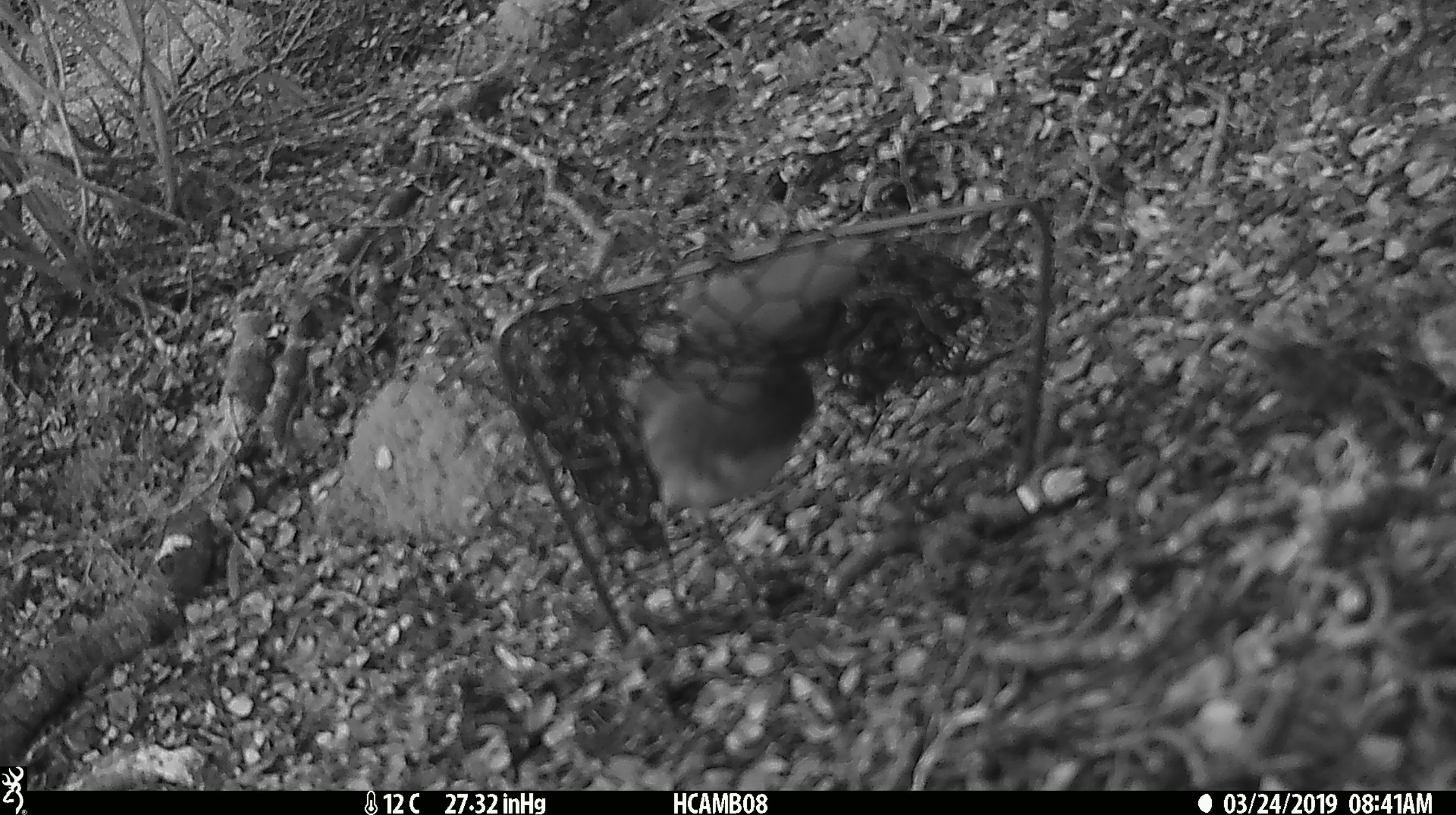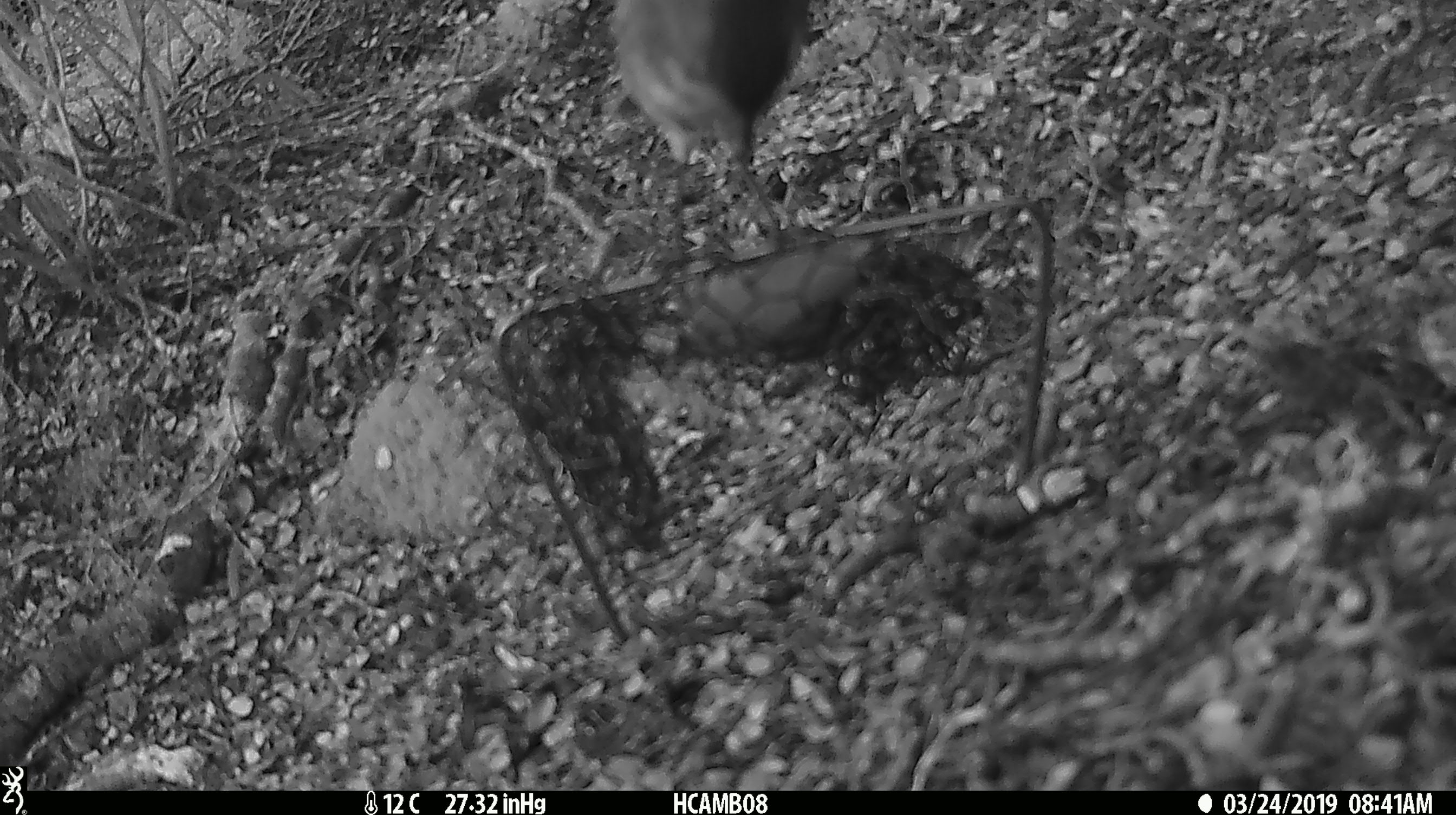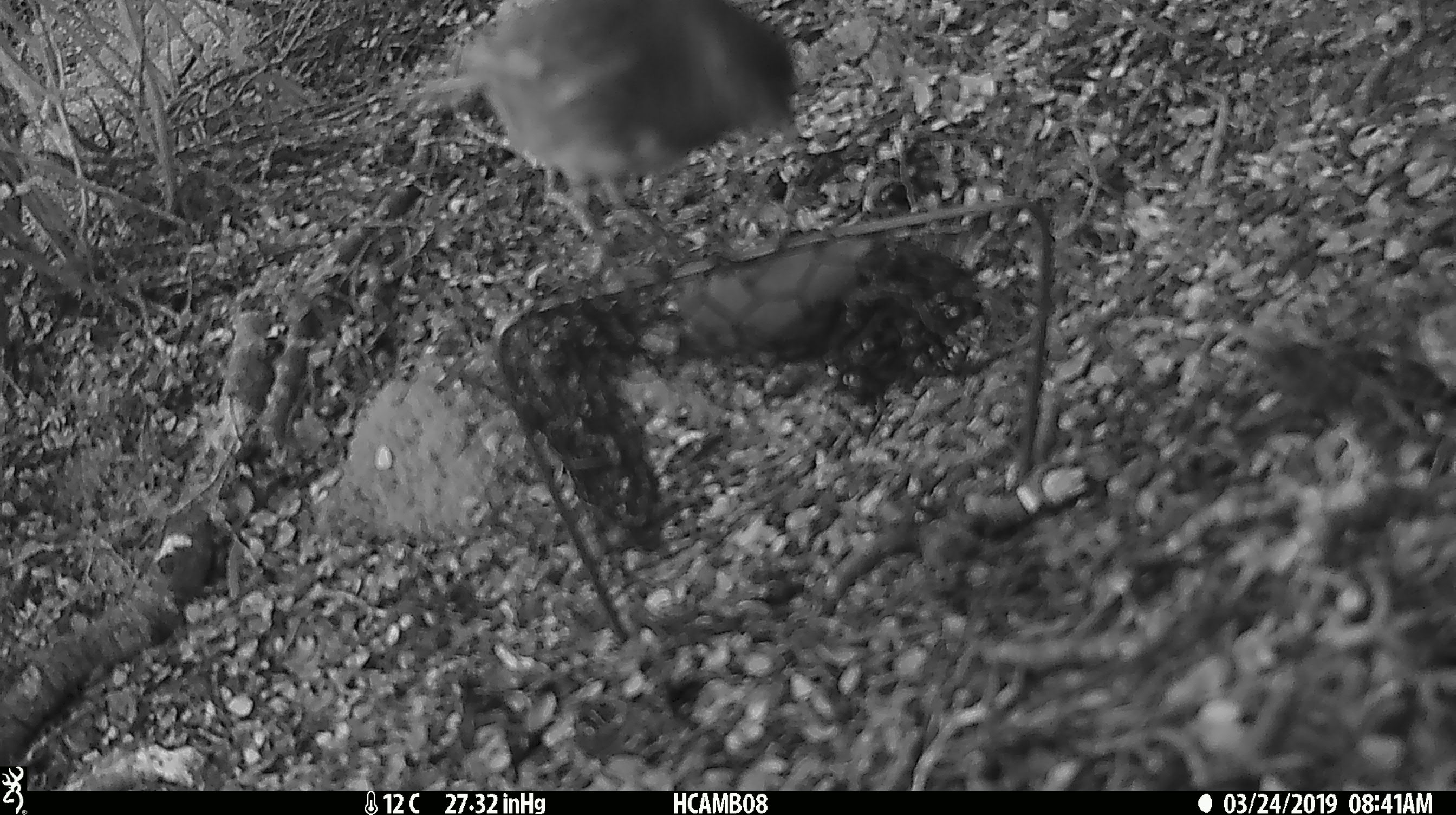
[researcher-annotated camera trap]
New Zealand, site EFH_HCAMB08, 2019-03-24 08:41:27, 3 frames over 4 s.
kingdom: Animalia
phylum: Chordata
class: Aves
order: Passeriformes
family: Petroicidae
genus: Petroica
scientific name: Petroica australis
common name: new zealand robin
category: robin